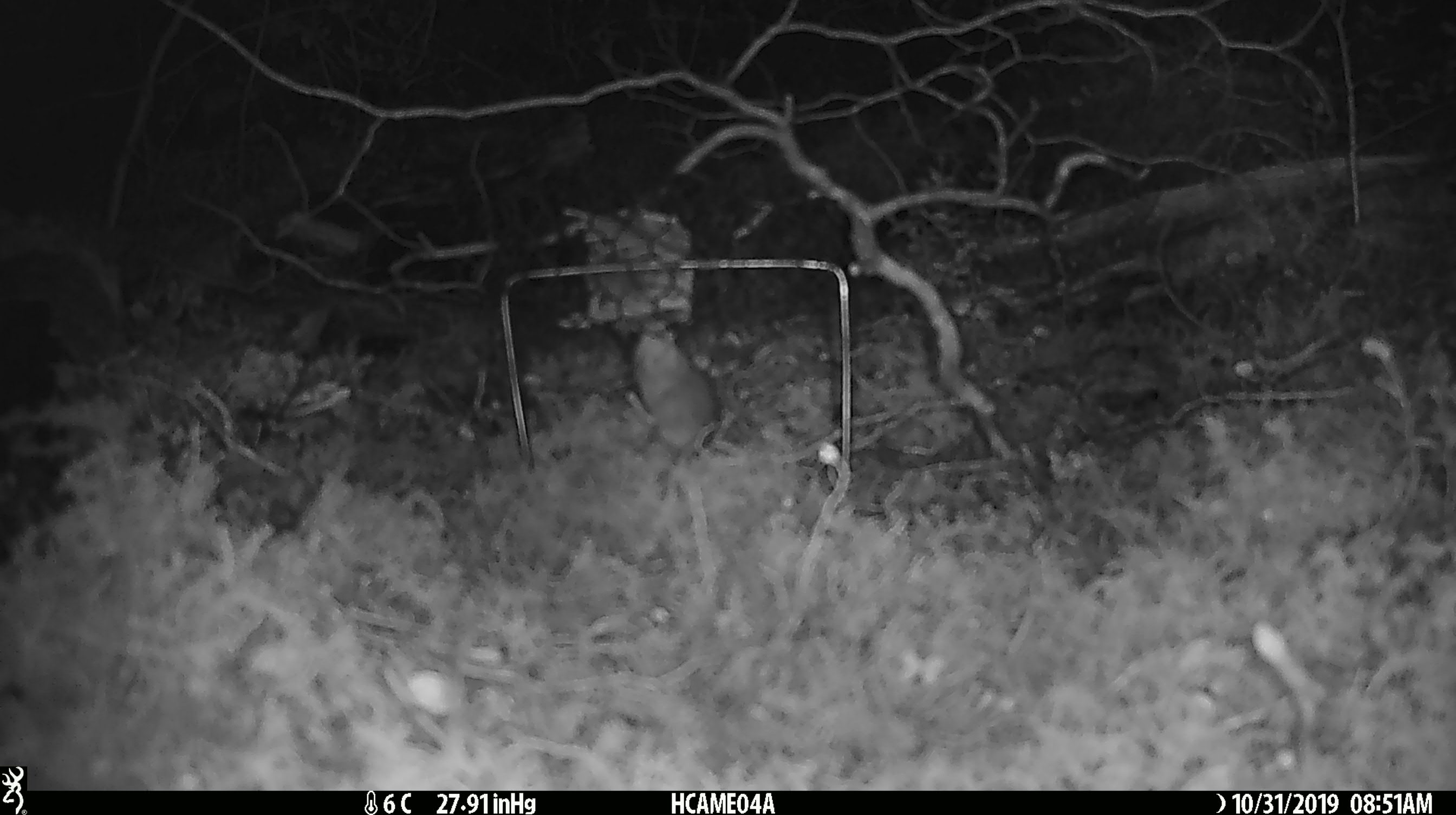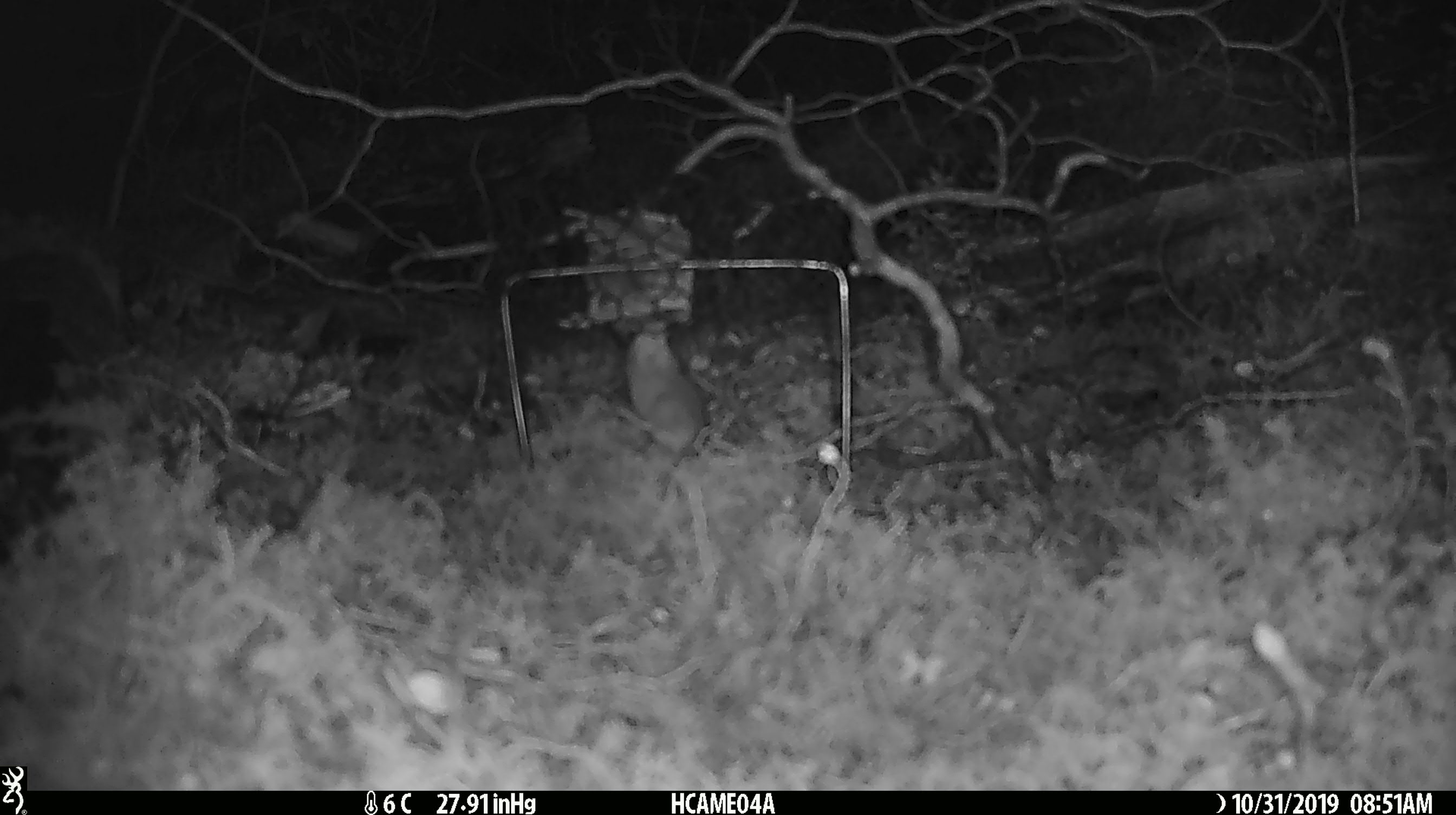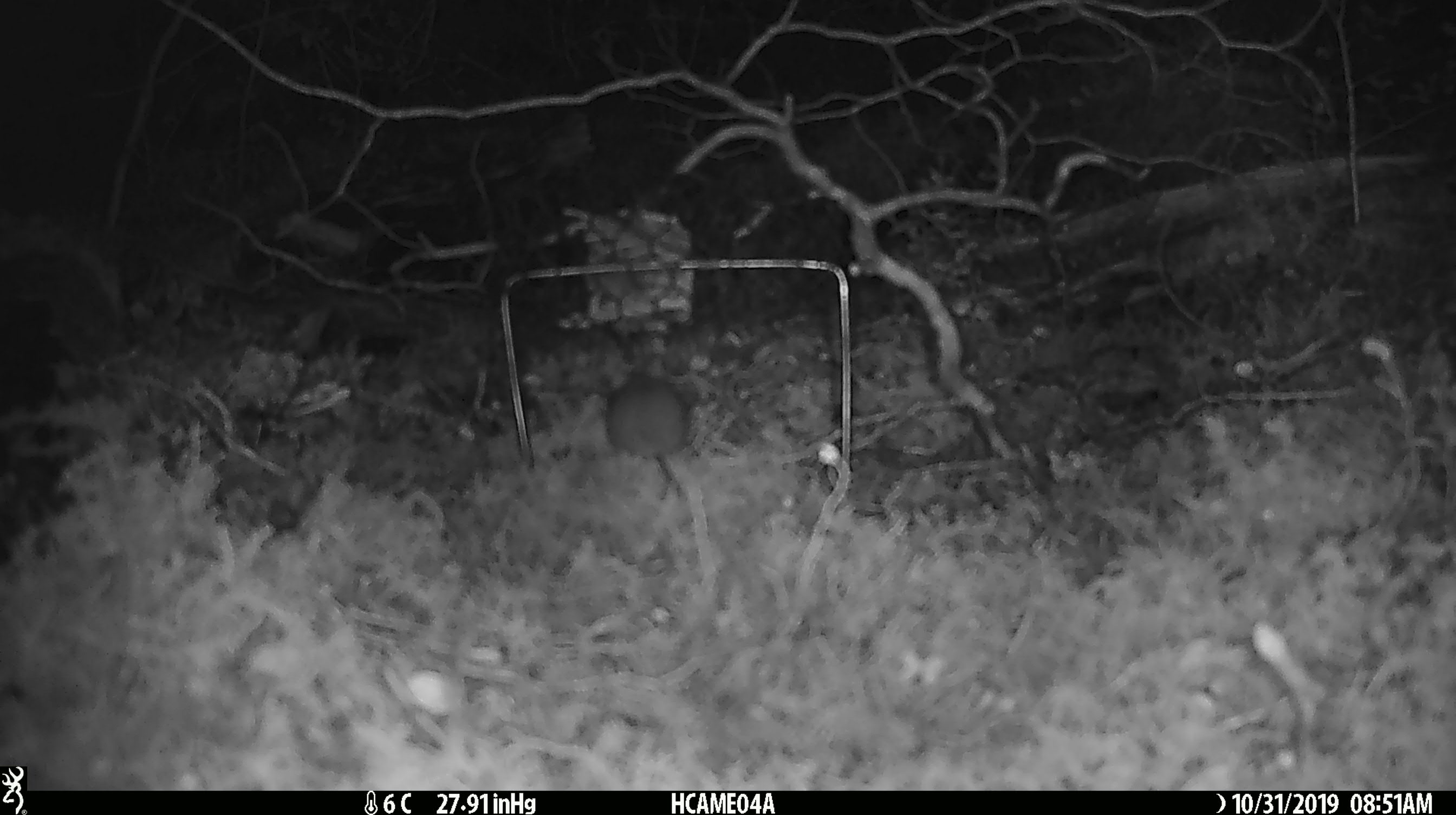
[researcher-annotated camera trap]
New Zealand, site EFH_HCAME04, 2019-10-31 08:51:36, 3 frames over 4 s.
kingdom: Animalia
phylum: Chordata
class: Mammalia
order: Rodentia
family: Muridae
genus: Mus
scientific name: Mus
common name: mouse